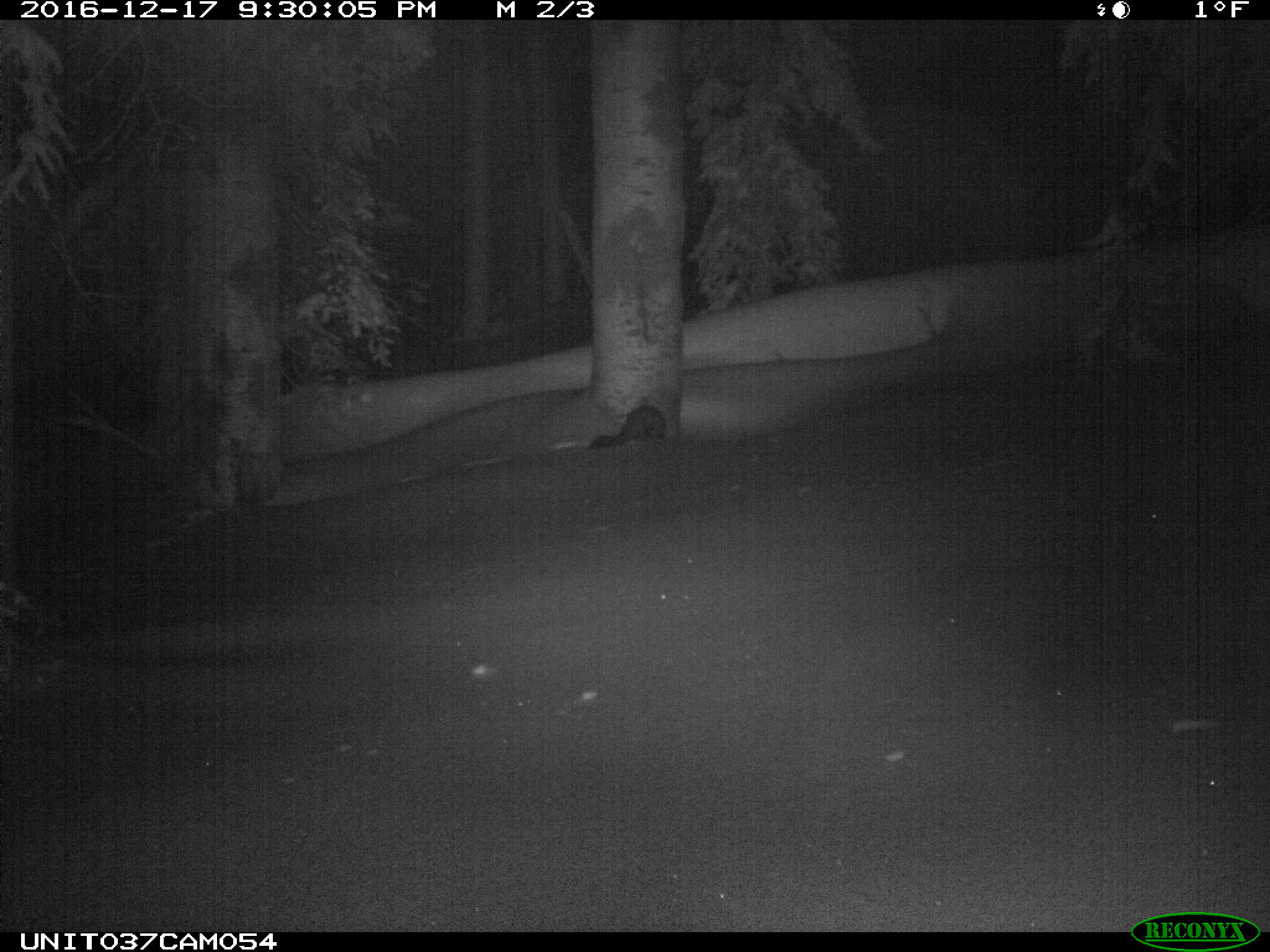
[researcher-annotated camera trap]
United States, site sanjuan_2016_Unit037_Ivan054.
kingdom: Animalia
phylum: Chordata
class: Mammalia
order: Carnivora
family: Mustelidae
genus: Martes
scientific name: Martes americana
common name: american marten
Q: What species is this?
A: Martes americana (american marten).